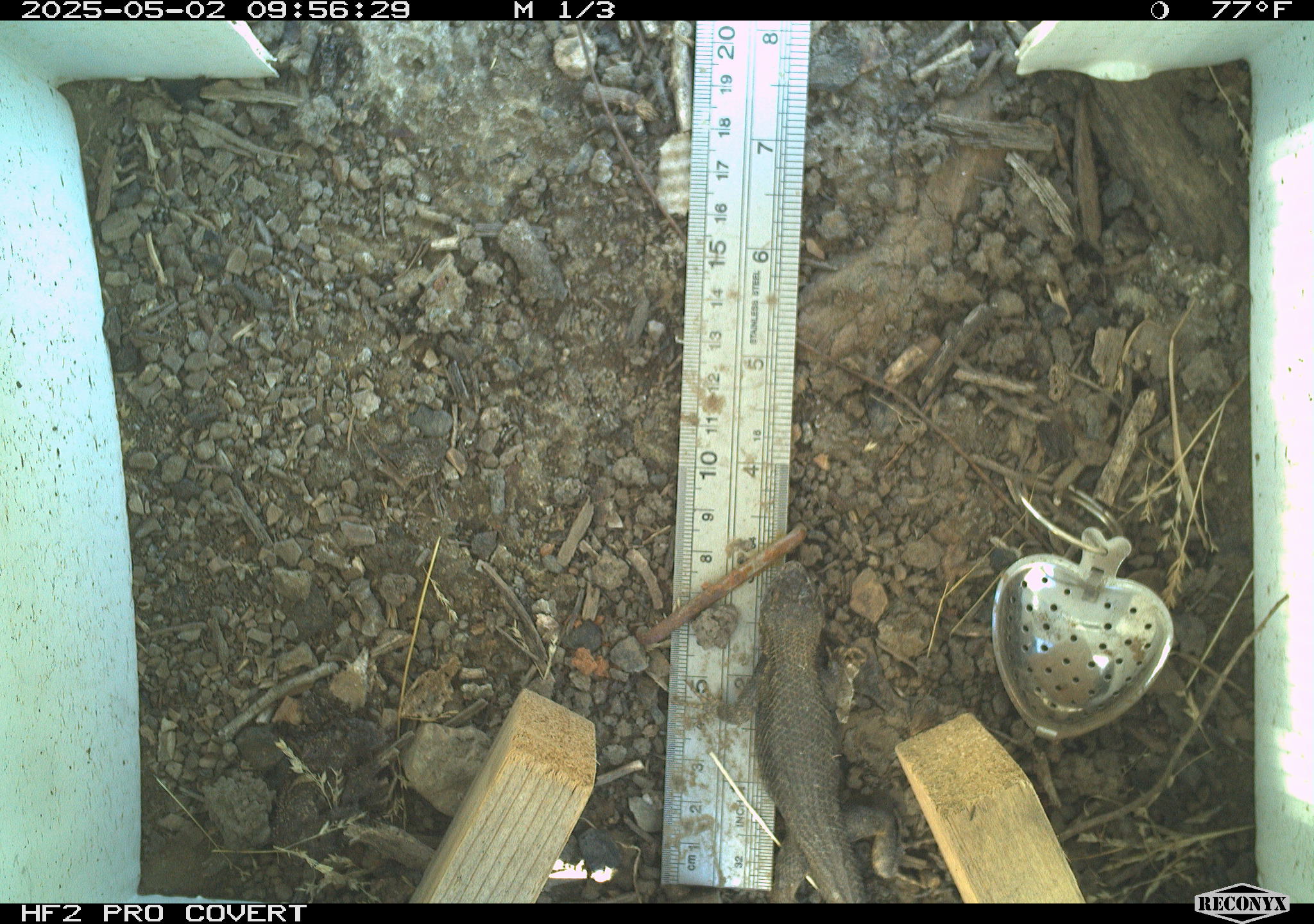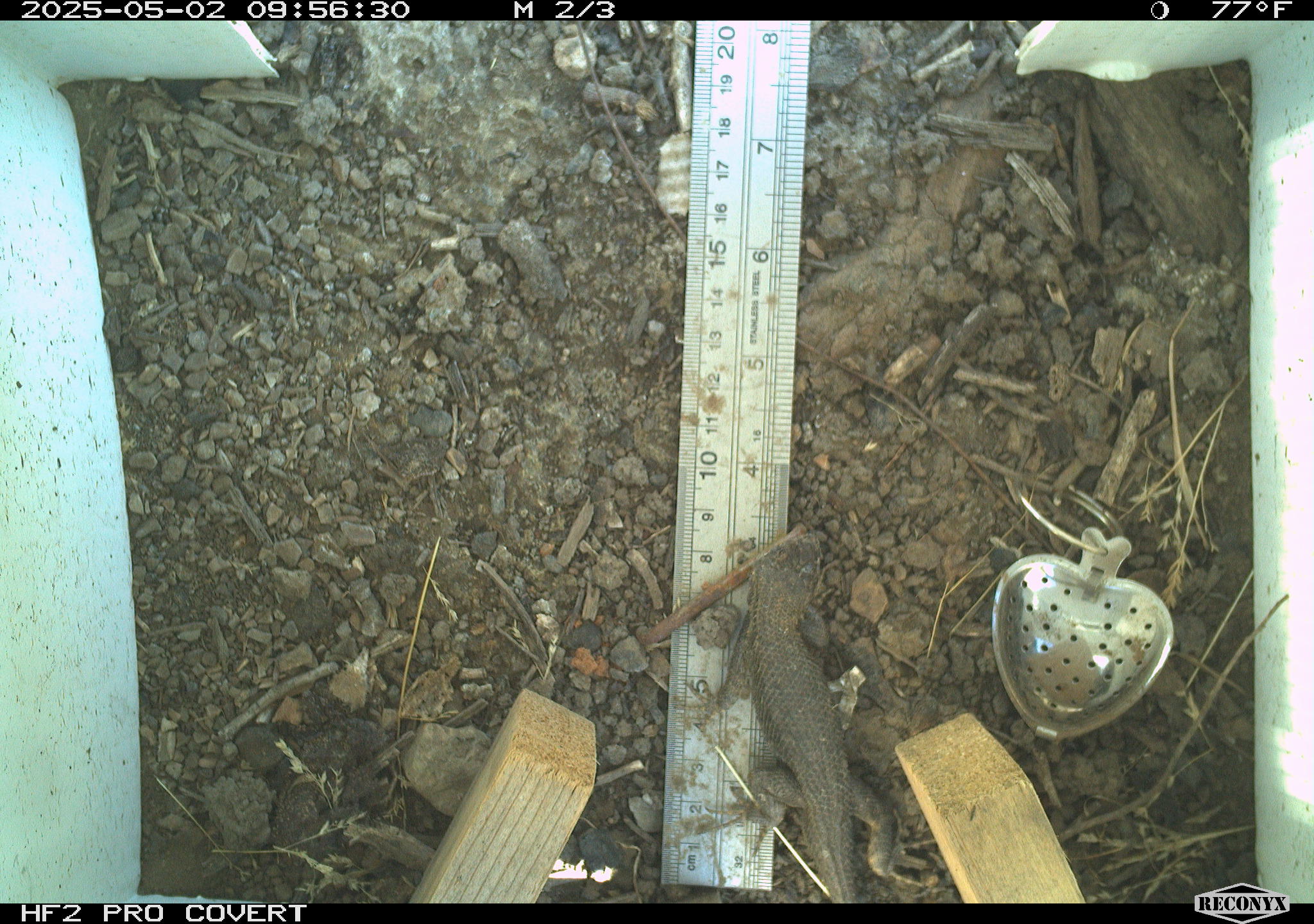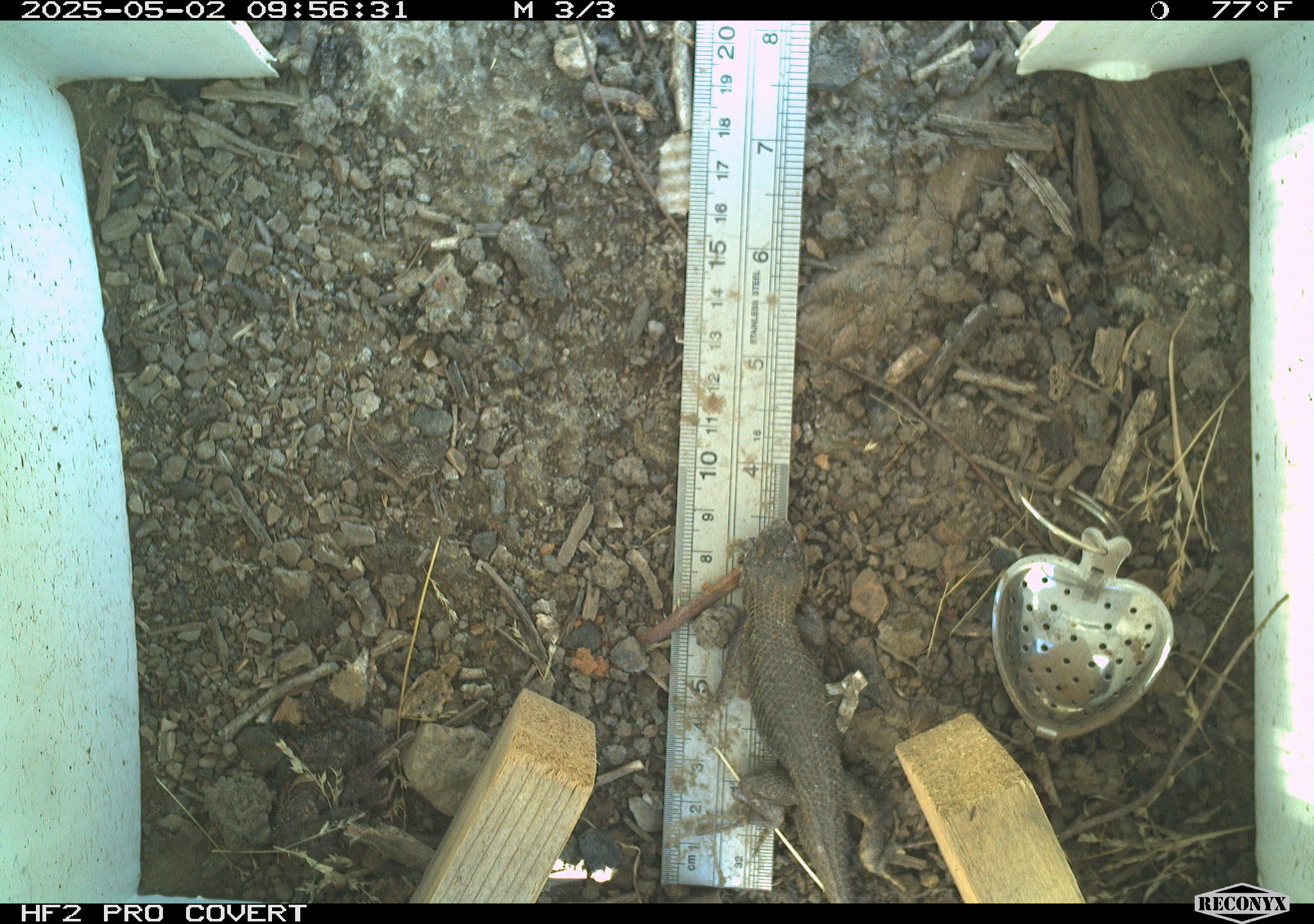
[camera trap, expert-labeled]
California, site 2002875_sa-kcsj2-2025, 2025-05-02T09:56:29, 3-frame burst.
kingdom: Animalia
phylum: Chordata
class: Reptilia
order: Squamata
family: Phrynosomatidae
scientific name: Phrynosomatidae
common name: north american spiny lizards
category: sceloporus/uta species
Sceloporus/uta species (north american spiny lizards) (Phrynosomatidae).